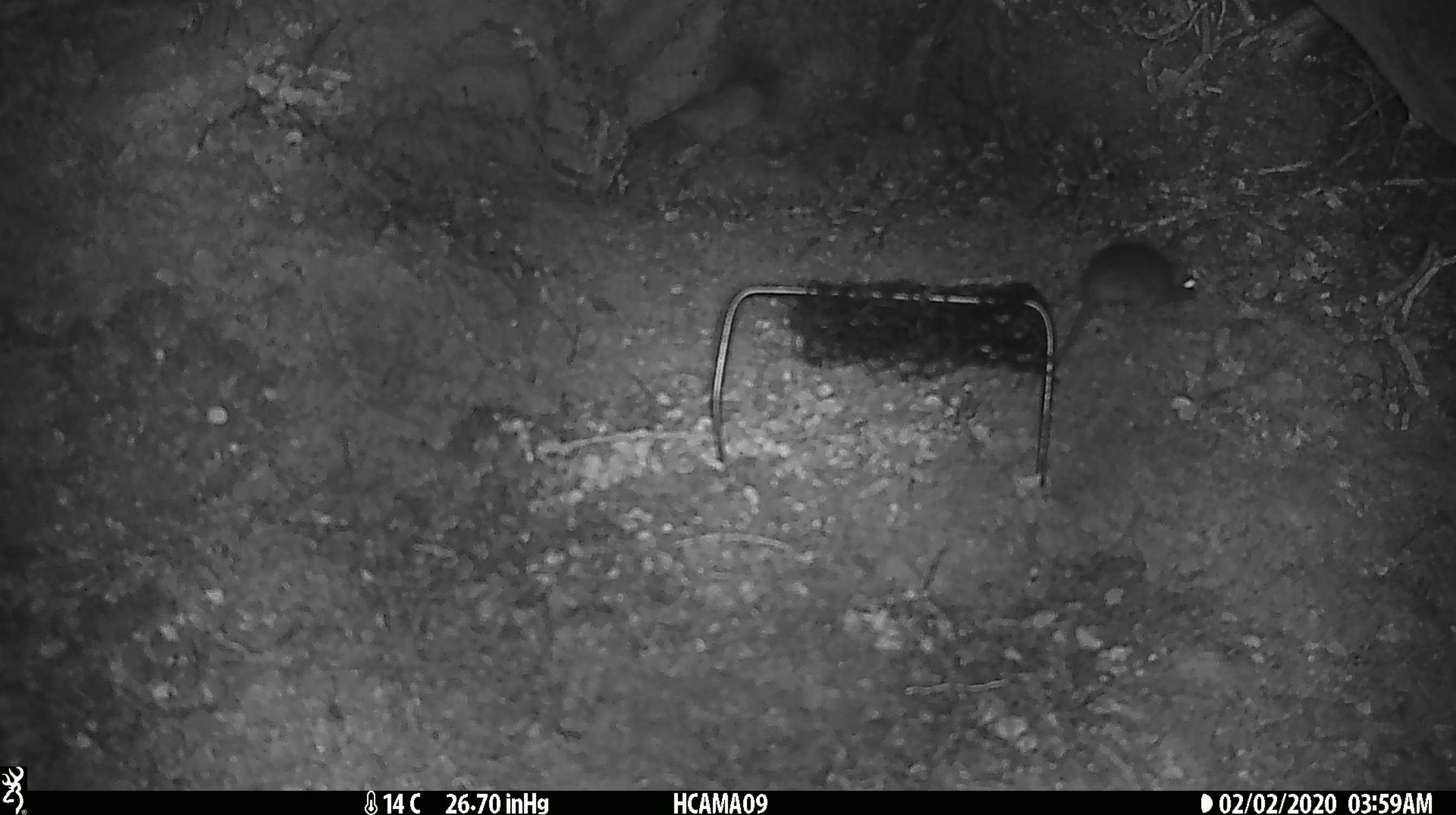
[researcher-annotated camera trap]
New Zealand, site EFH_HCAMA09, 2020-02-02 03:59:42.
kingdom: Animalia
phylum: Chordata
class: Mammalia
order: Rodentia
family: Muridae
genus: Mus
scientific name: Mus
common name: mouse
Mouse (Mus).